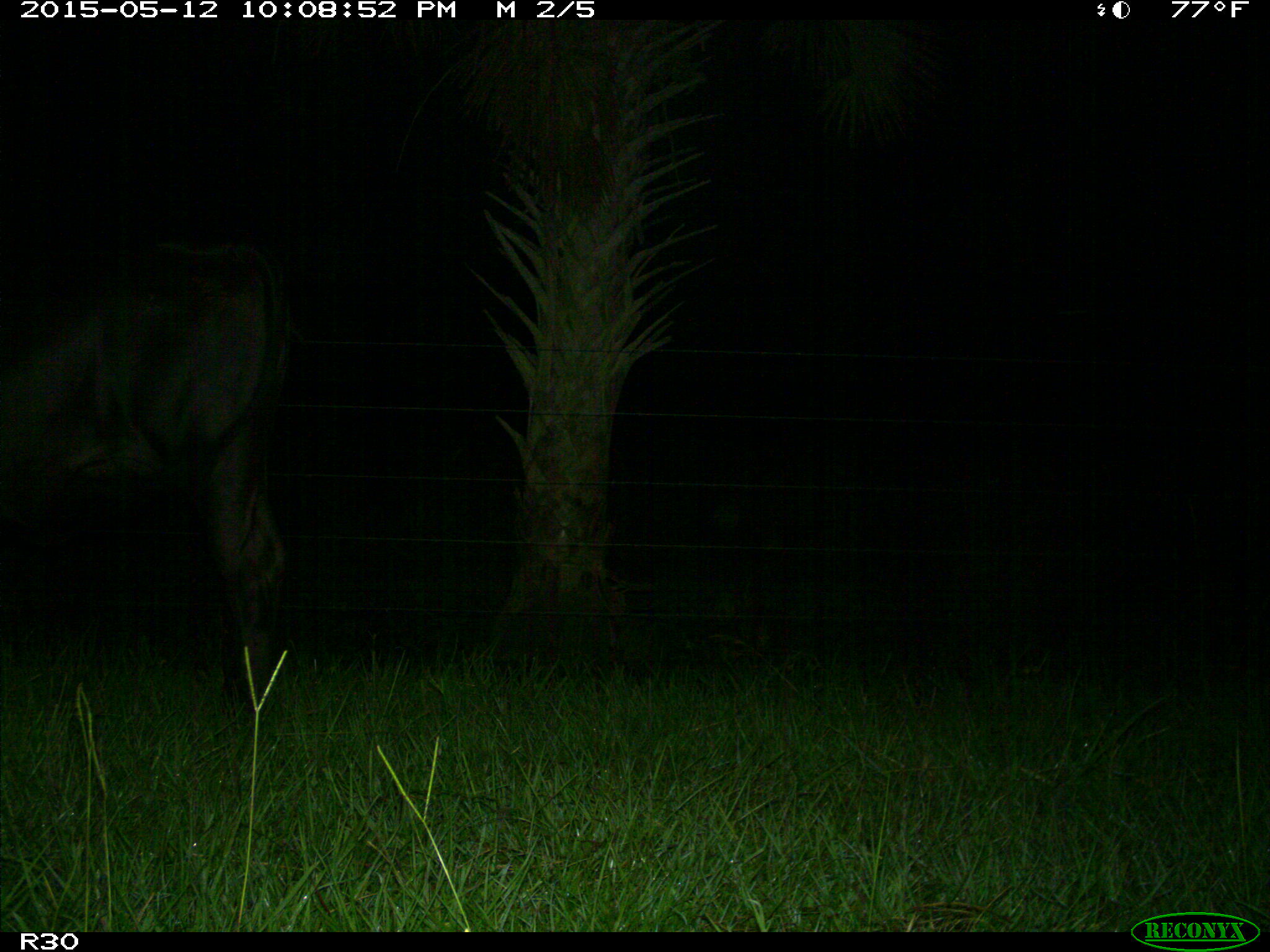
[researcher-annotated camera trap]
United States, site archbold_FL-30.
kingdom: Animalia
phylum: Chordata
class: Mammalia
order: Artiodactyla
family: Bovidae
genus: Bos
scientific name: Bos taurus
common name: domestic cow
Bos taurus (domestic cow).